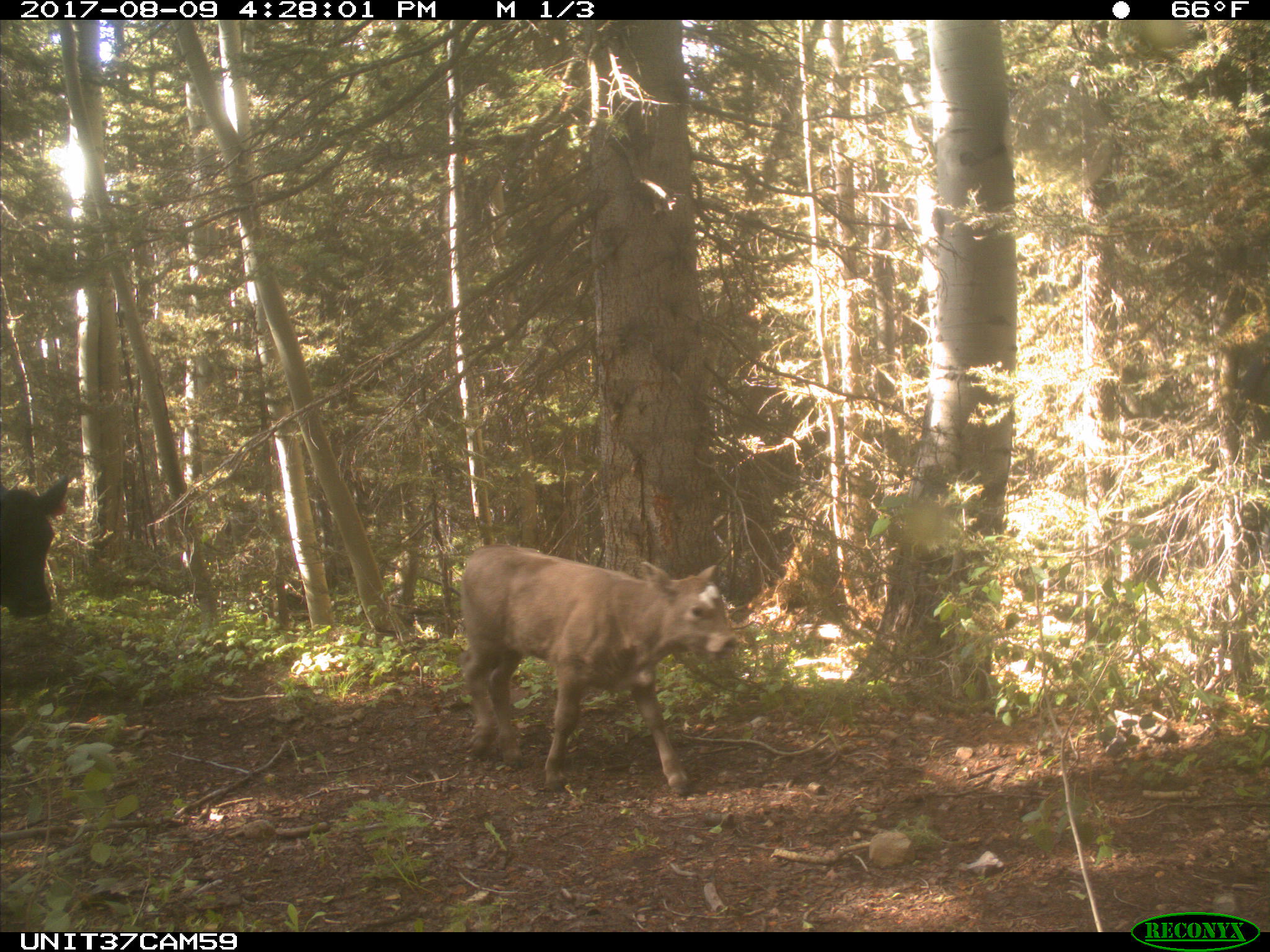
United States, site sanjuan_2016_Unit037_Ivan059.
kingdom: Animalia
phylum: Chordata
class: Mammalia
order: Artiodactyla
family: Bovidae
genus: Bos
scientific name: Bos taurus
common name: domestic cow